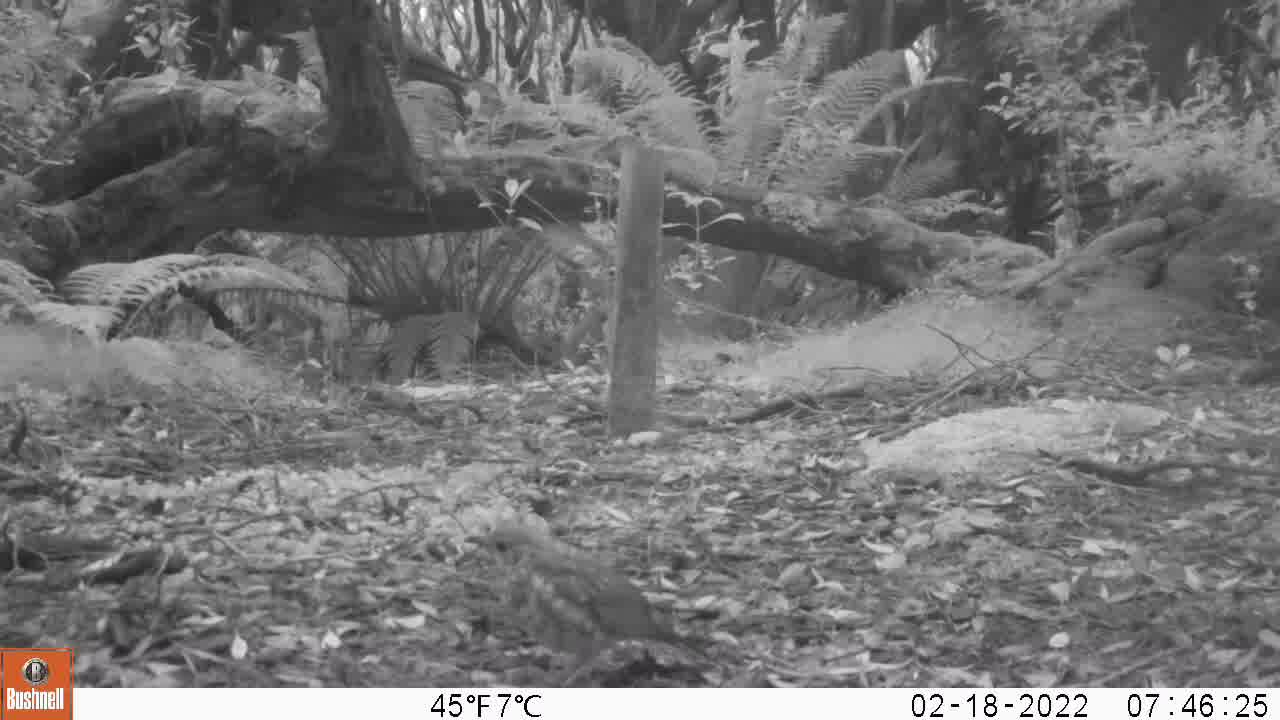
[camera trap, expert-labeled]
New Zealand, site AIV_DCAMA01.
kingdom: Animalia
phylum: Chordata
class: Aves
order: Passeriformes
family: Turdidae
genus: Turdus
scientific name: Turdus philomelos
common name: song thrush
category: thrush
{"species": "thrush (song thrush) (Turdus philomelos)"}